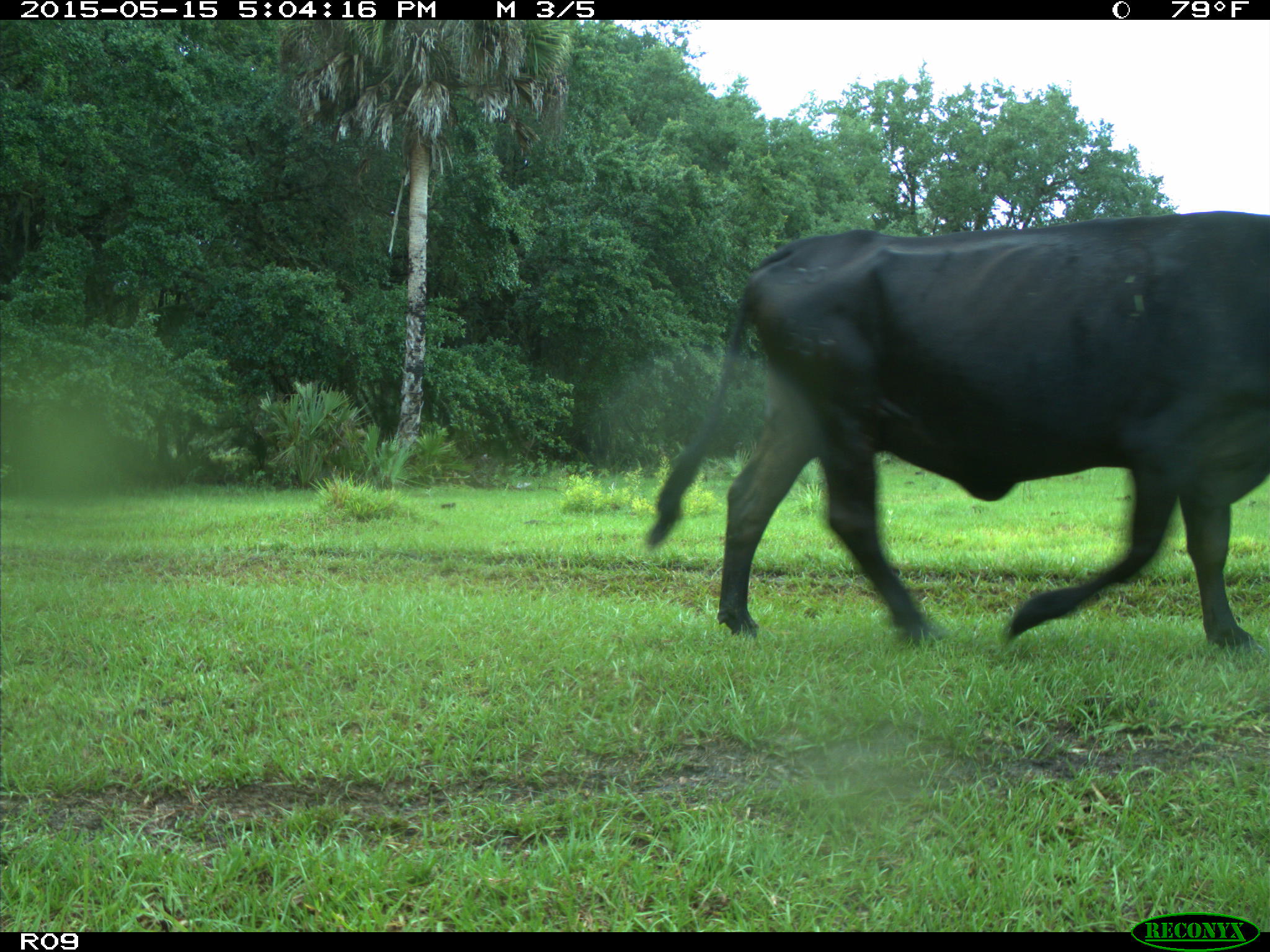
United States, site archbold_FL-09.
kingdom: Animalia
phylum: Chordata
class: Mammalia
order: Artiodactyla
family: Bovidae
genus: Bos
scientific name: Bos taurus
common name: domestic cow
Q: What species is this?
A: Bos taurus (domestic cow).